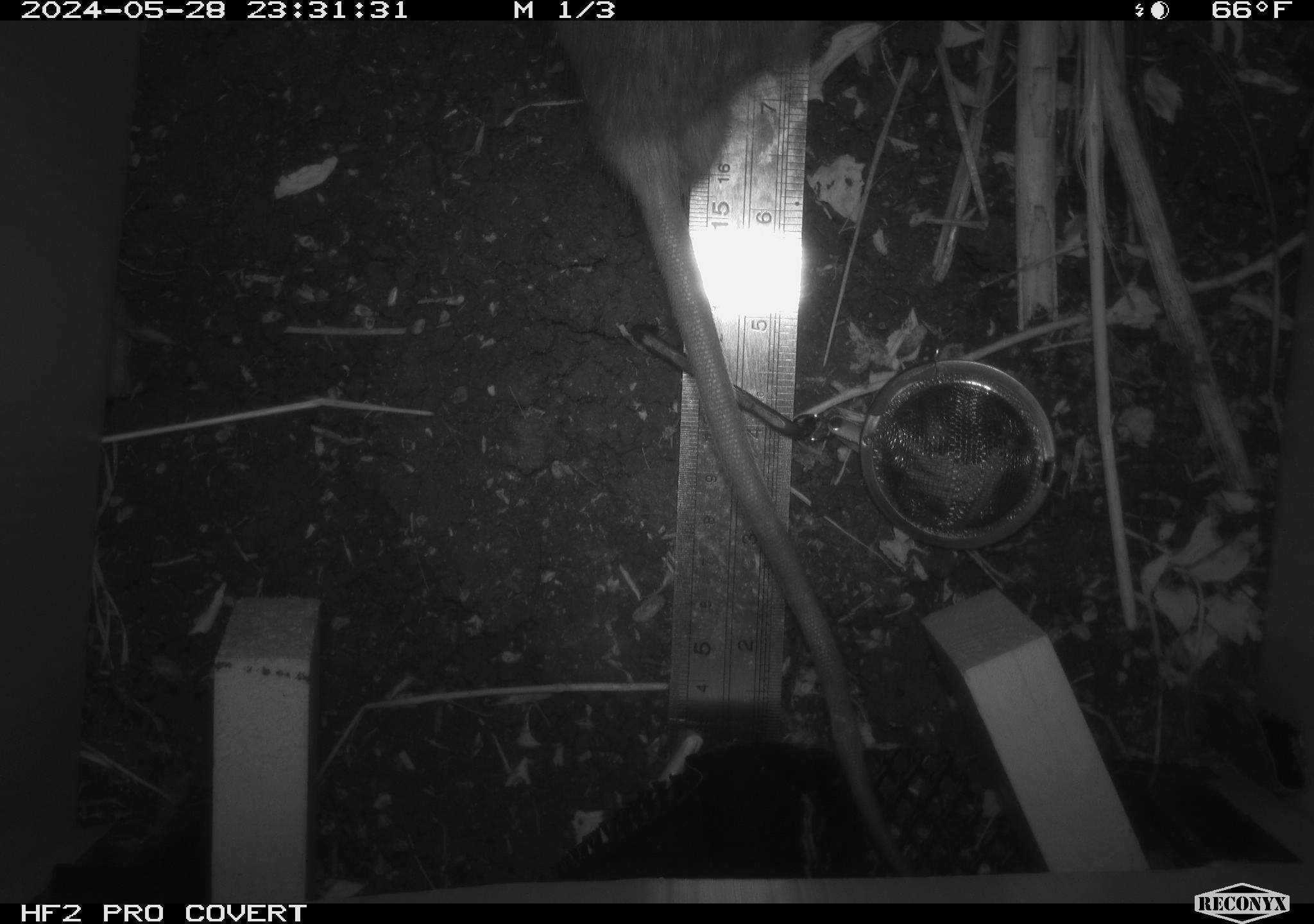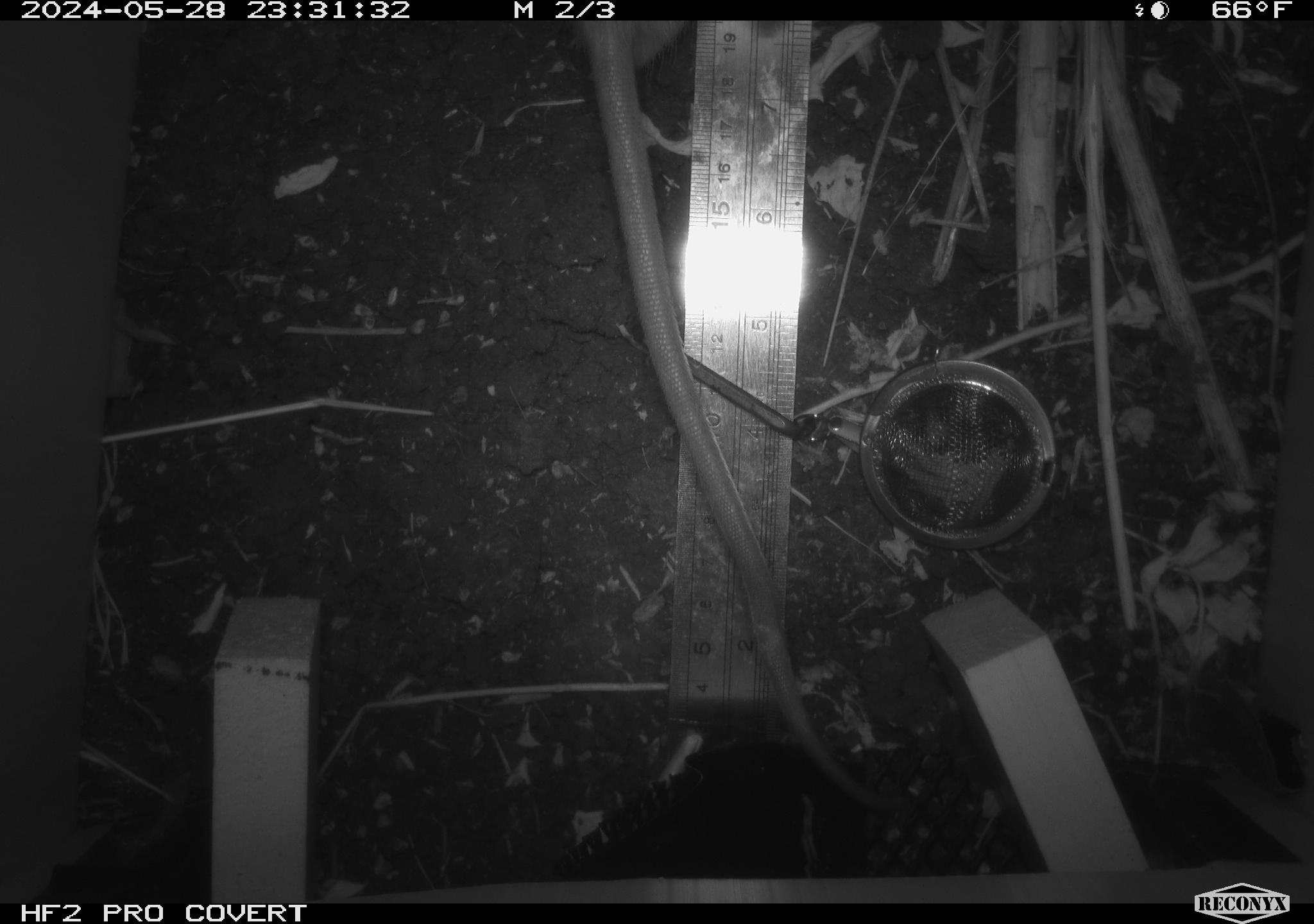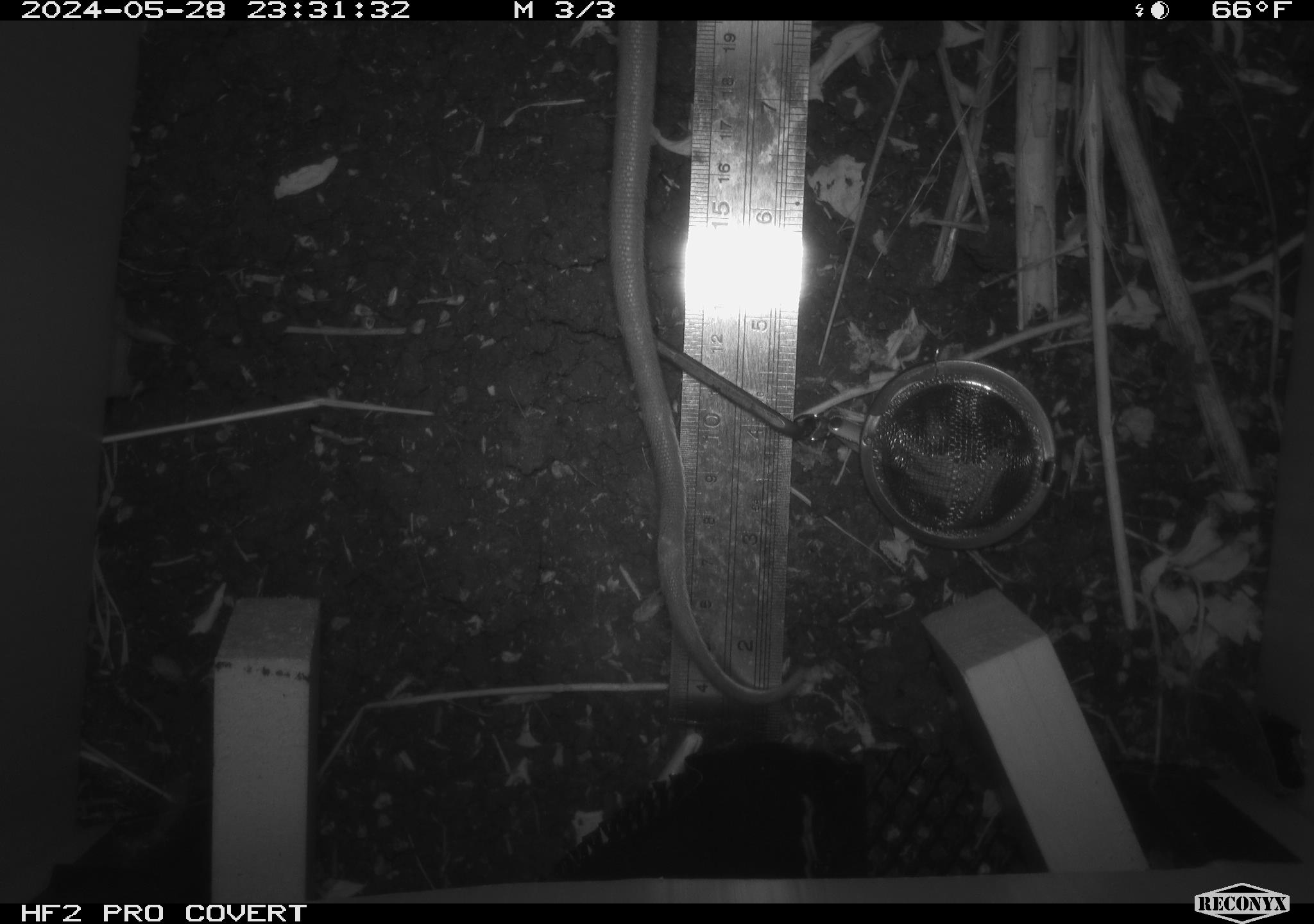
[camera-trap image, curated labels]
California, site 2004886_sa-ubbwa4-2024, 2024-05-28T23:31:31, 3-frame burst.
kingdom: Animalia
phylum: Chordata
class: Mammalia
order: Rodentia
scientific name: Rodentia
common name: woodrat or rat or mouse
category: woodrat or rat or mouse species